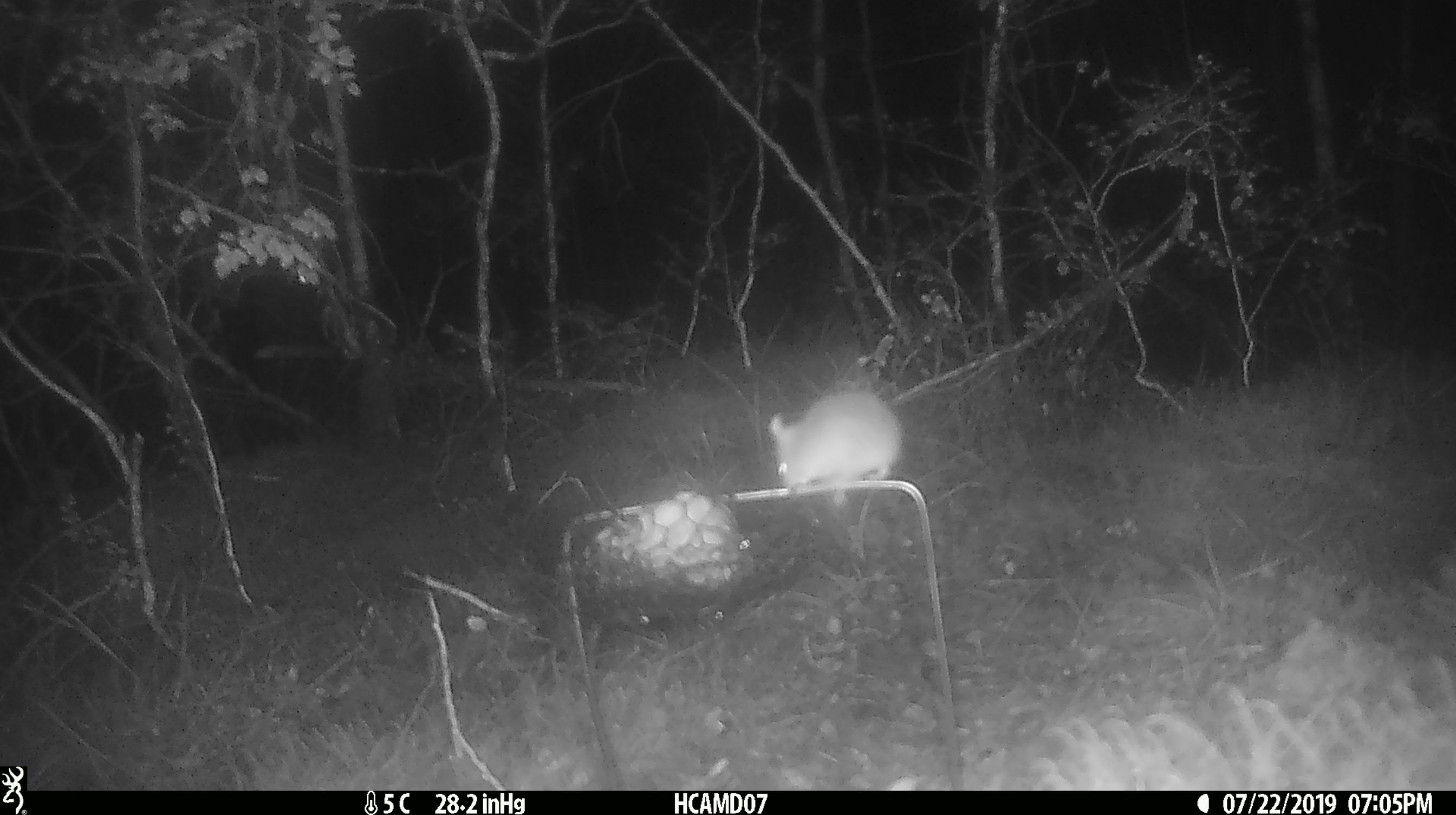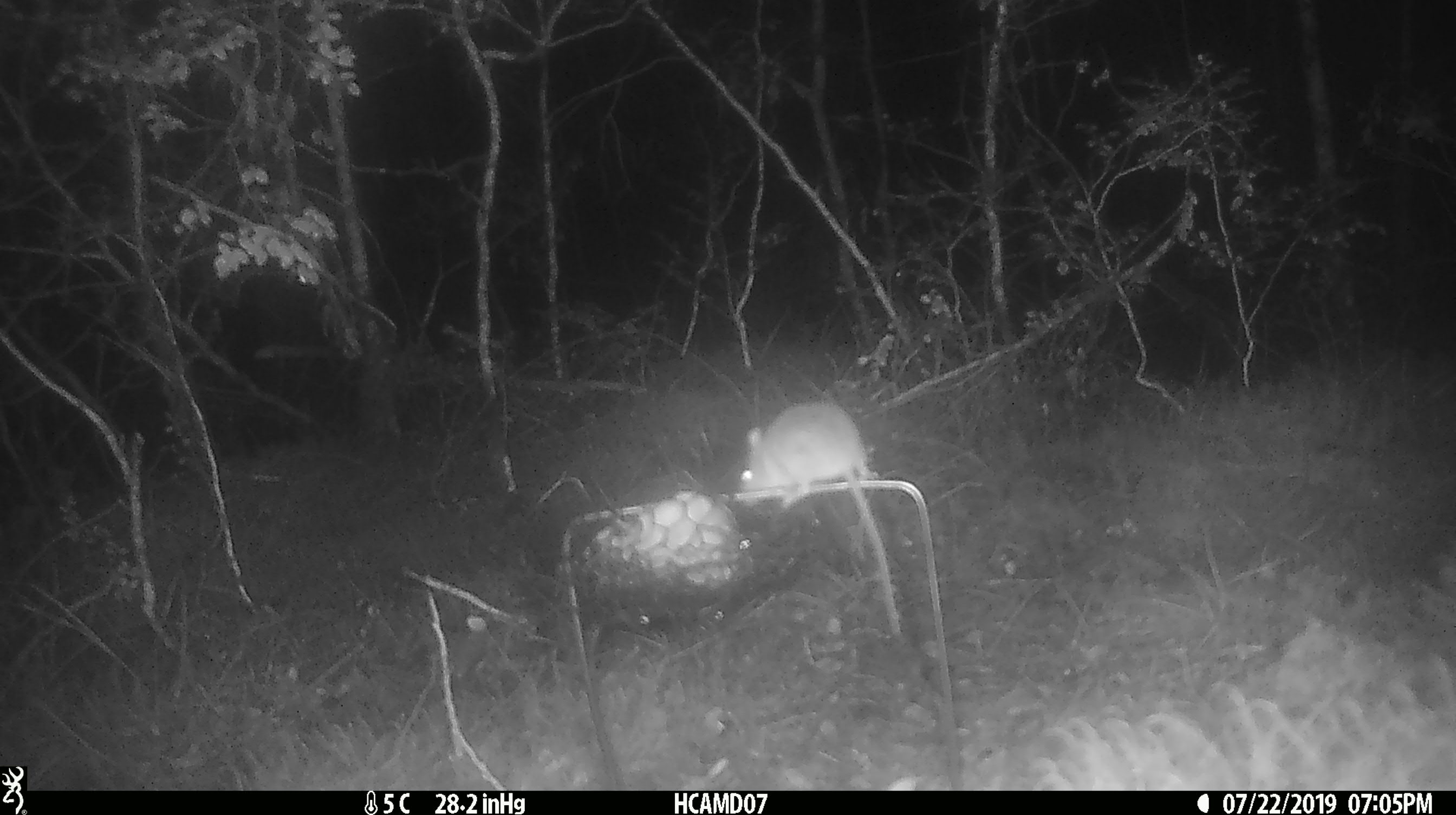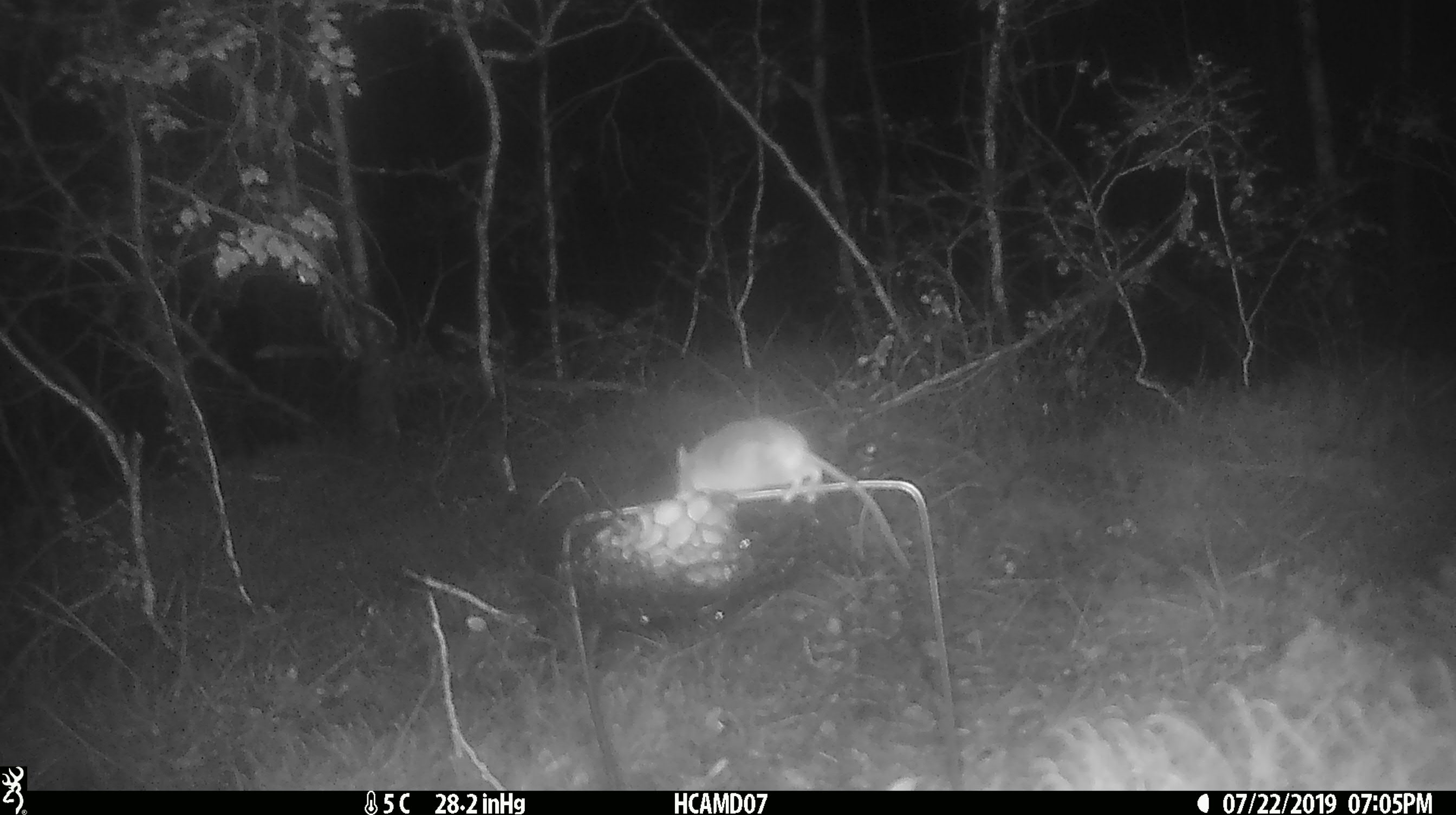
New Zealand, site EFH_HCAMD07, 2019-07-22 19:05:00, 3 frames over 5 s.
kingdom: Animalia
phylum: Chordata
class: Mammalia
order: Rodentia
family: Muridae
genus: Mus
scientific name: Mus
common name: mouse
Mouse (Mus).